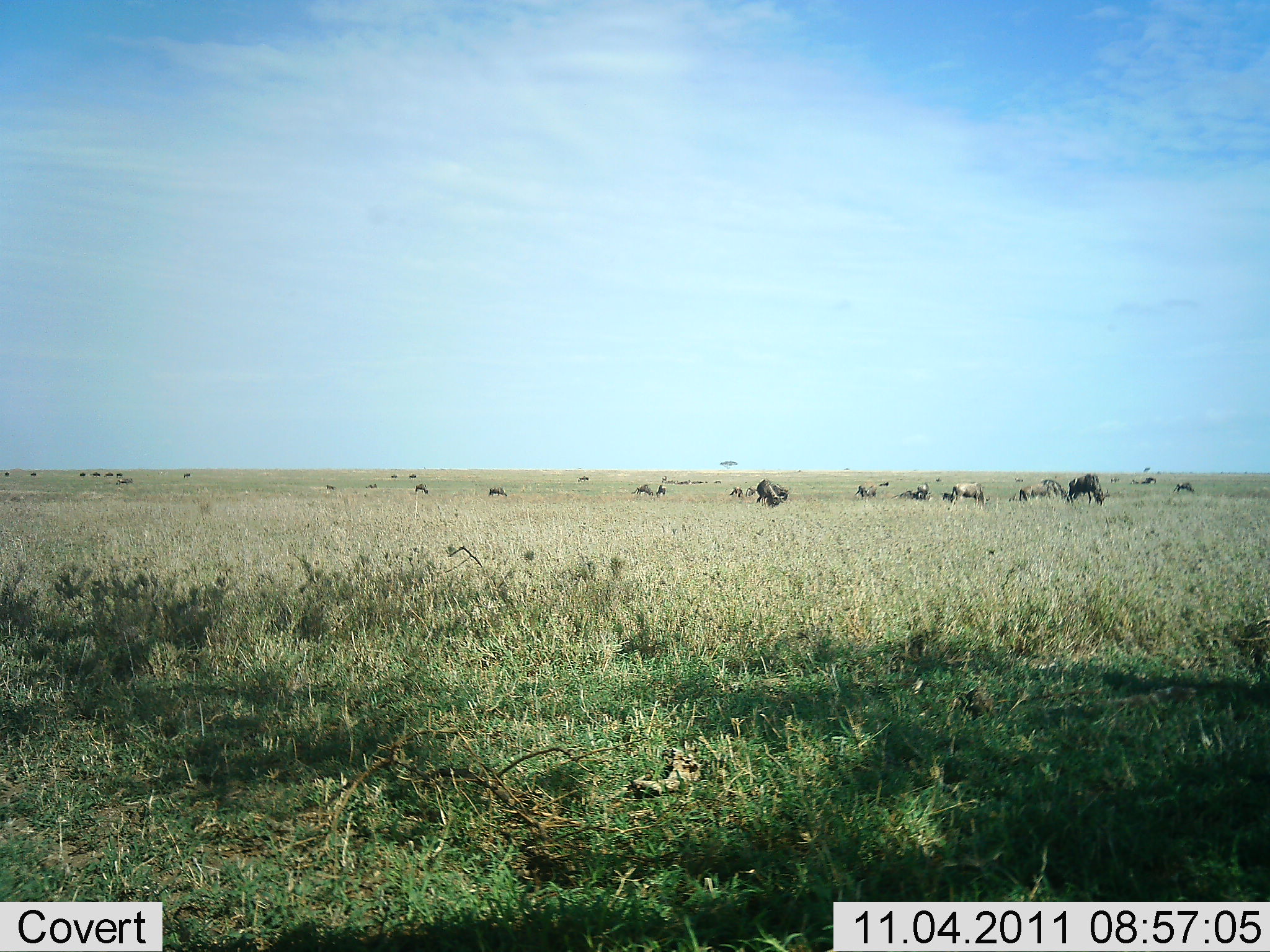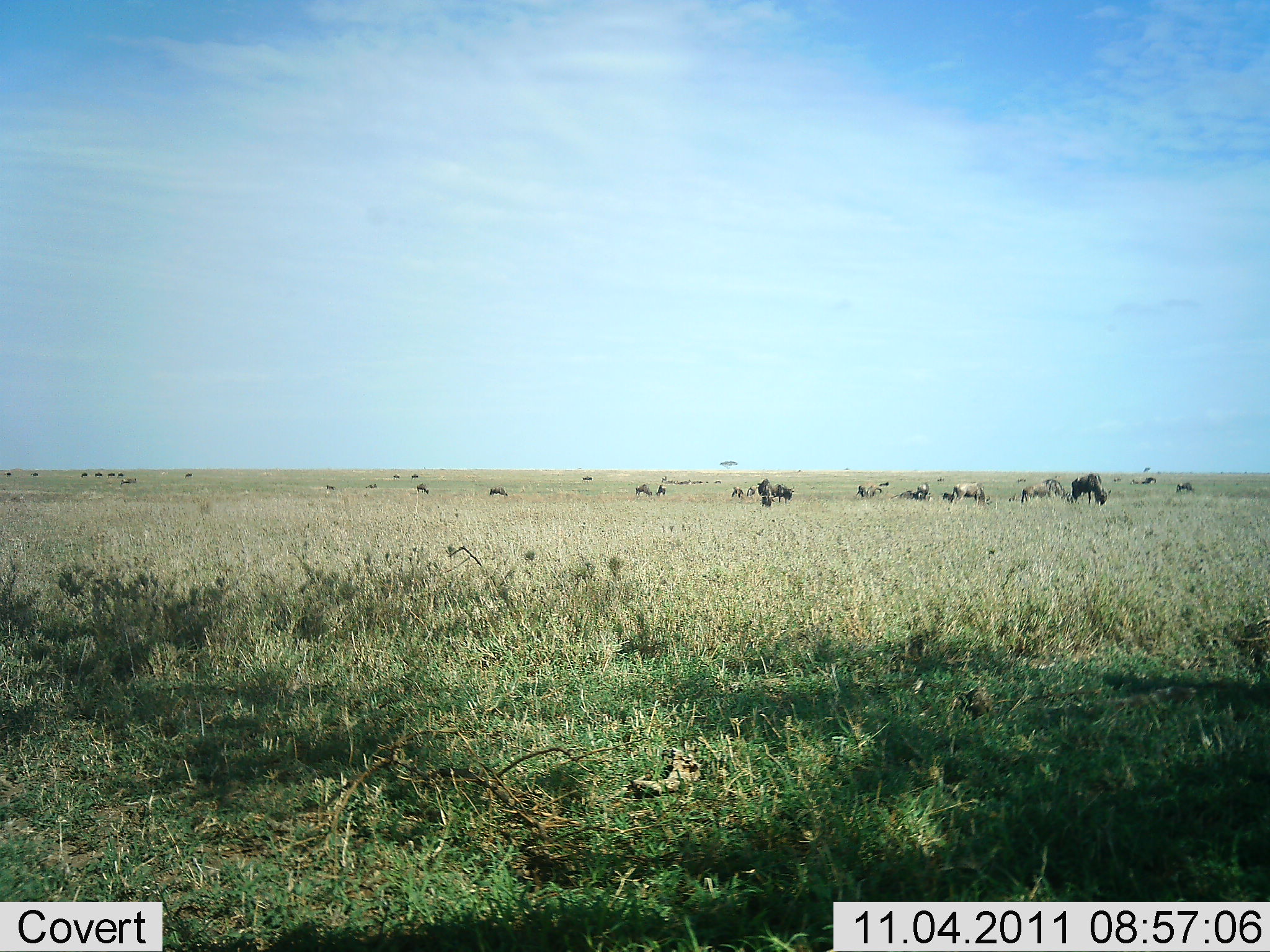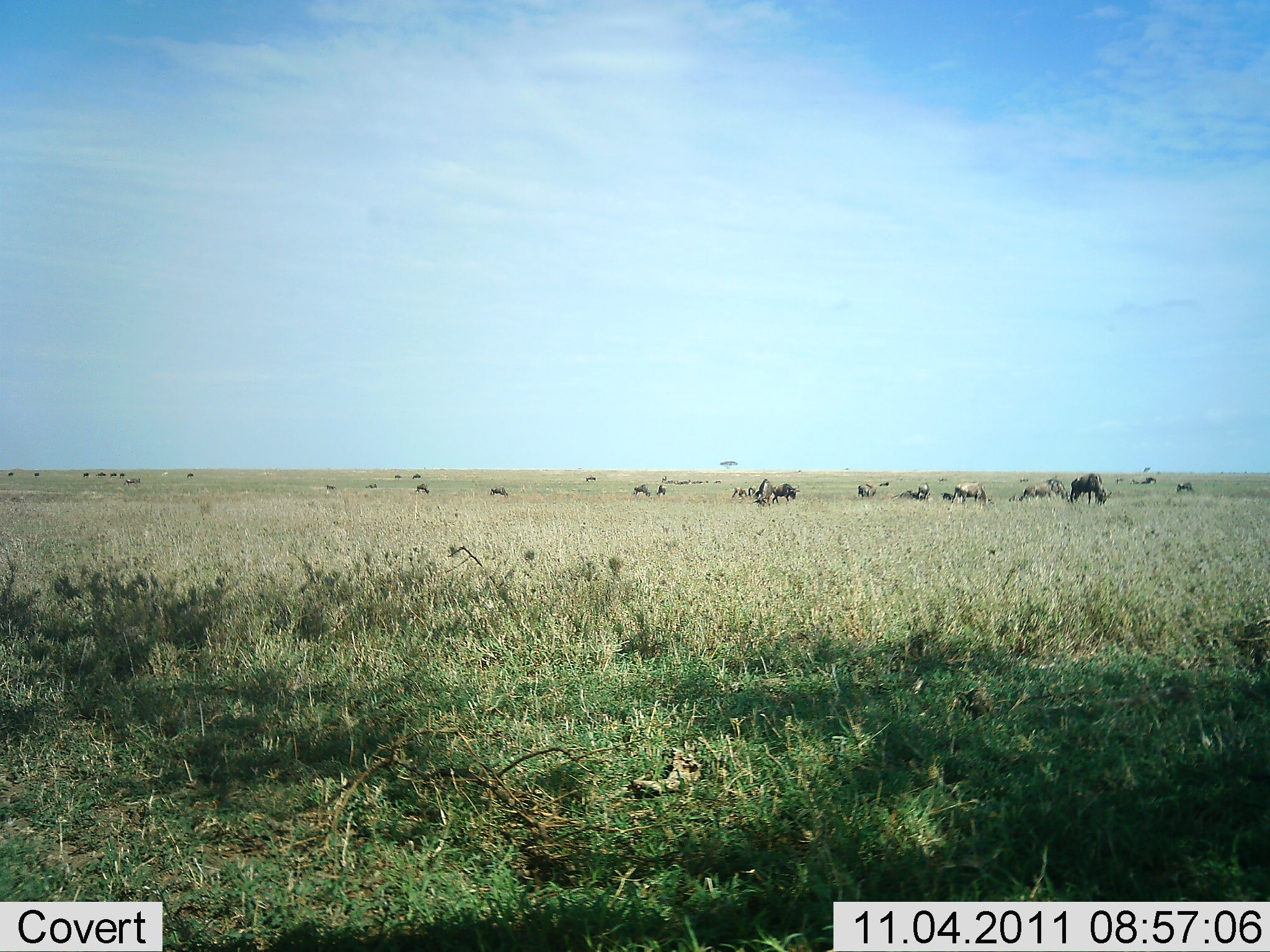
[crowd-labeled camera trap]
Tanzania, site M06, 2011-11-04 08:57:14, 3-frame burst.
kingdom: Animalia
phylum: Chordata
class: Mammalia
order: Artiodactyla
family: Bovidae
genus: Connochaetes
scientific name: Connochaetes taurinus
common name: blue wildebeest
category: wildebeest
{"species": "wildebeest (blue wildebeest) (Connochaetes taurinus)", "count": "11-50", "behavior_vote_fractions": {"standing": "40%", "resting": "10%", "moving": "10%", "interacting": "0%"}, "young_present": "0%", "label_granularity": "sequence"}